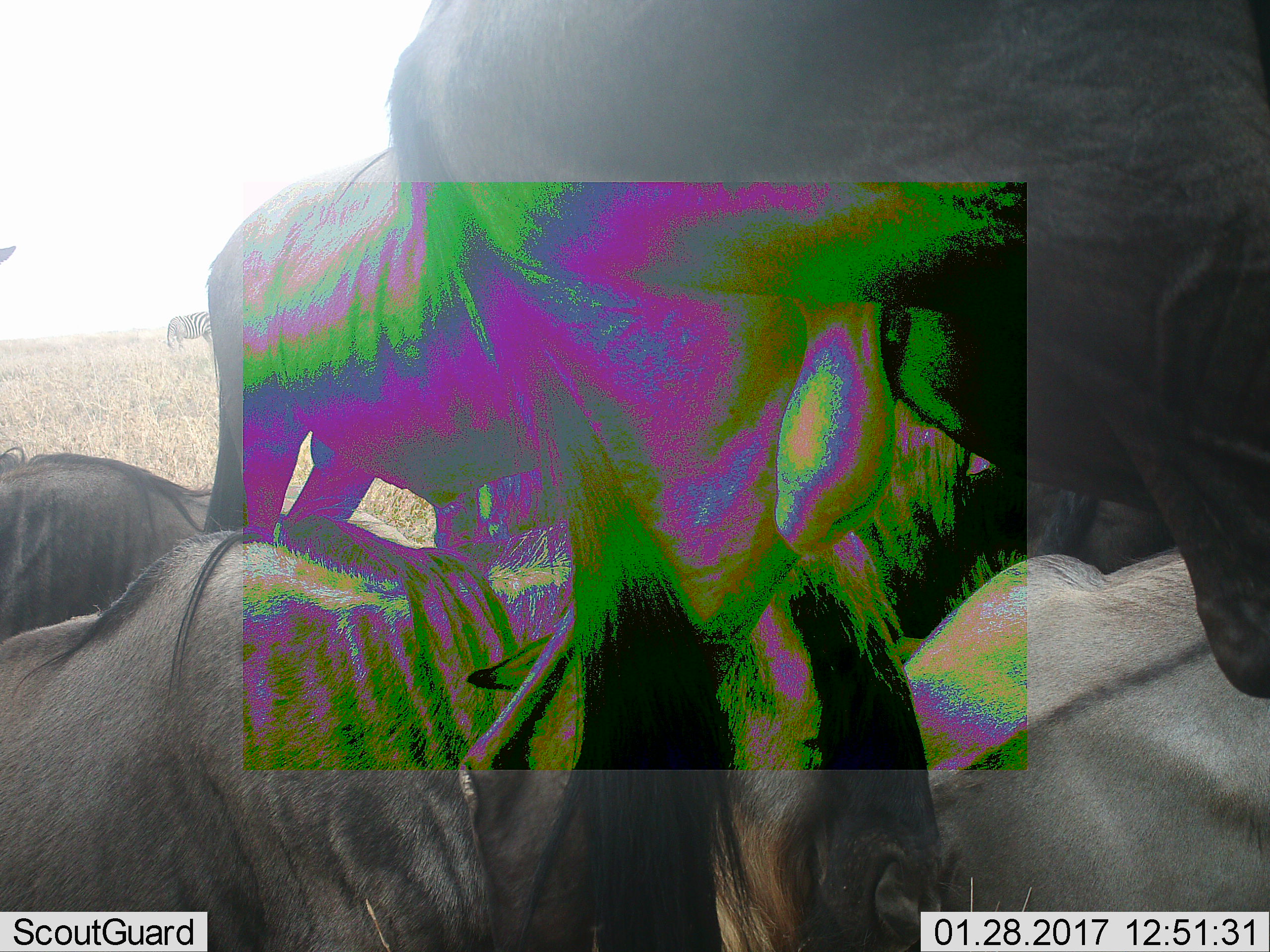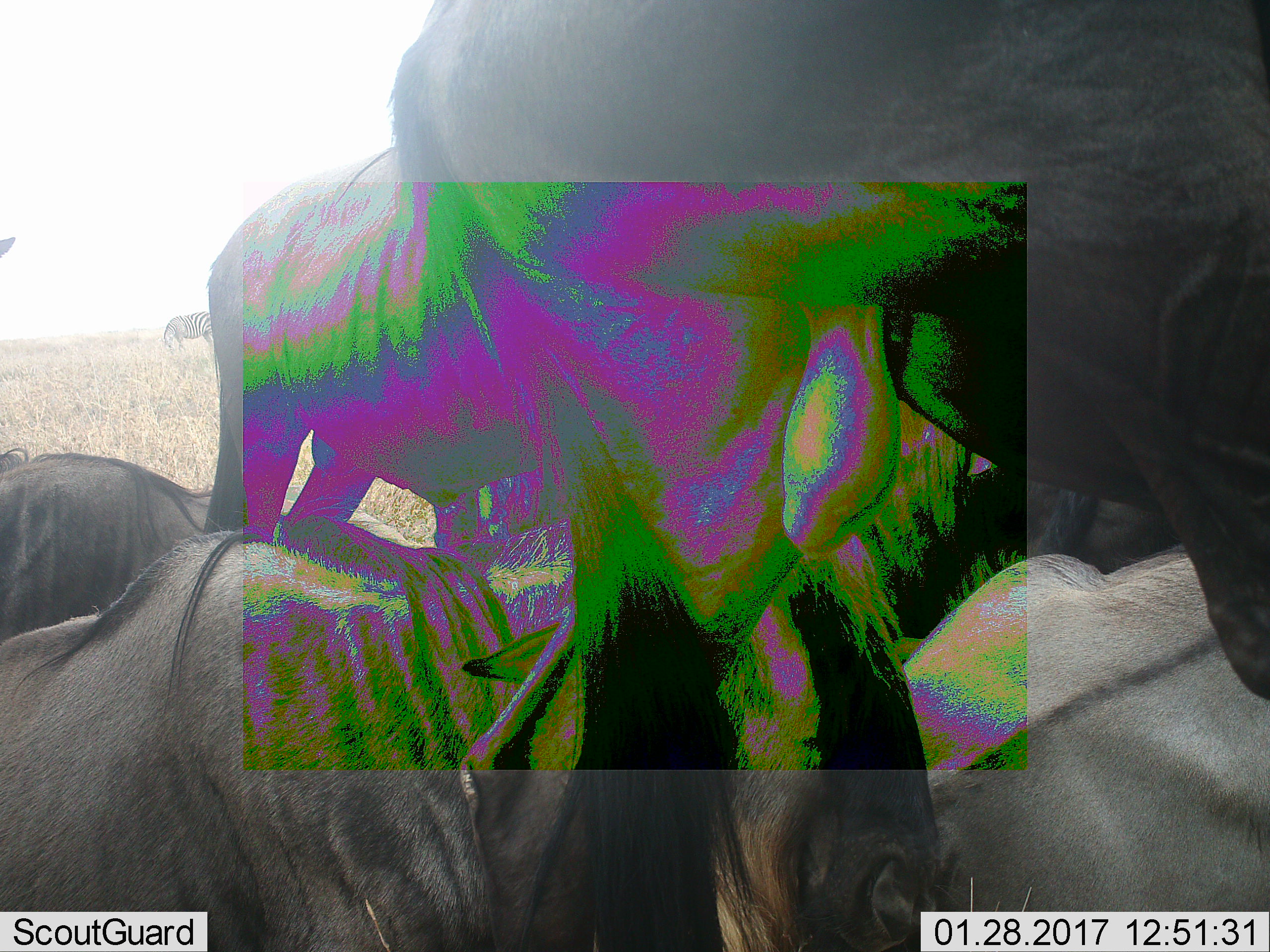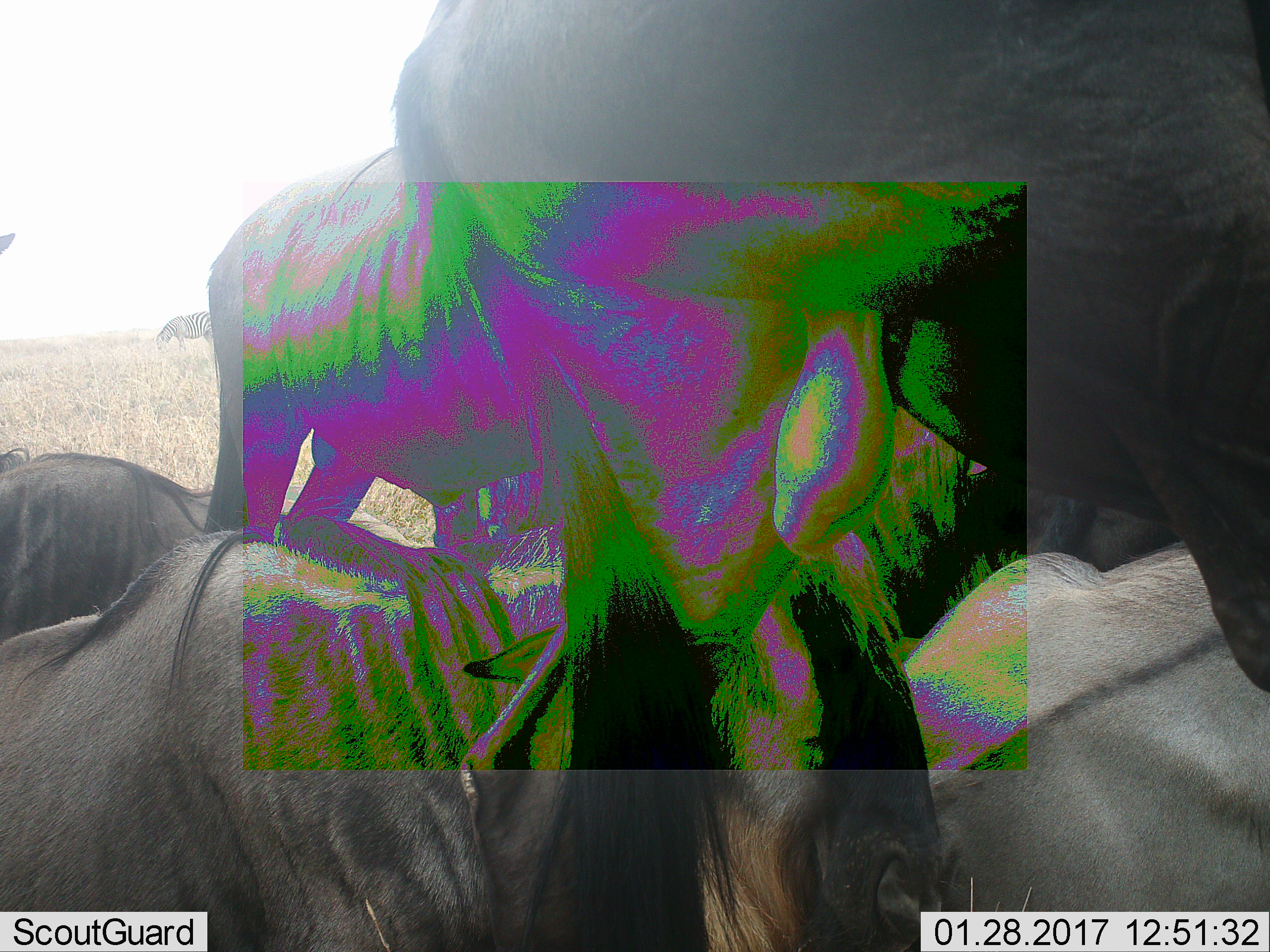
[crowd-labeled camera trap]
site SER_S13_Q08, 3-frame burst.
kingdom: Animalia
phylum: Chordata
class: Mammalia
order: Artiodactyla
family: Bovidae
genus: Connochaetes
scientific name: Connochaetes taurinus taurinus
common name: blue wildebeest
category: wildebeestblue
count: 5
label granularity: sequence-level